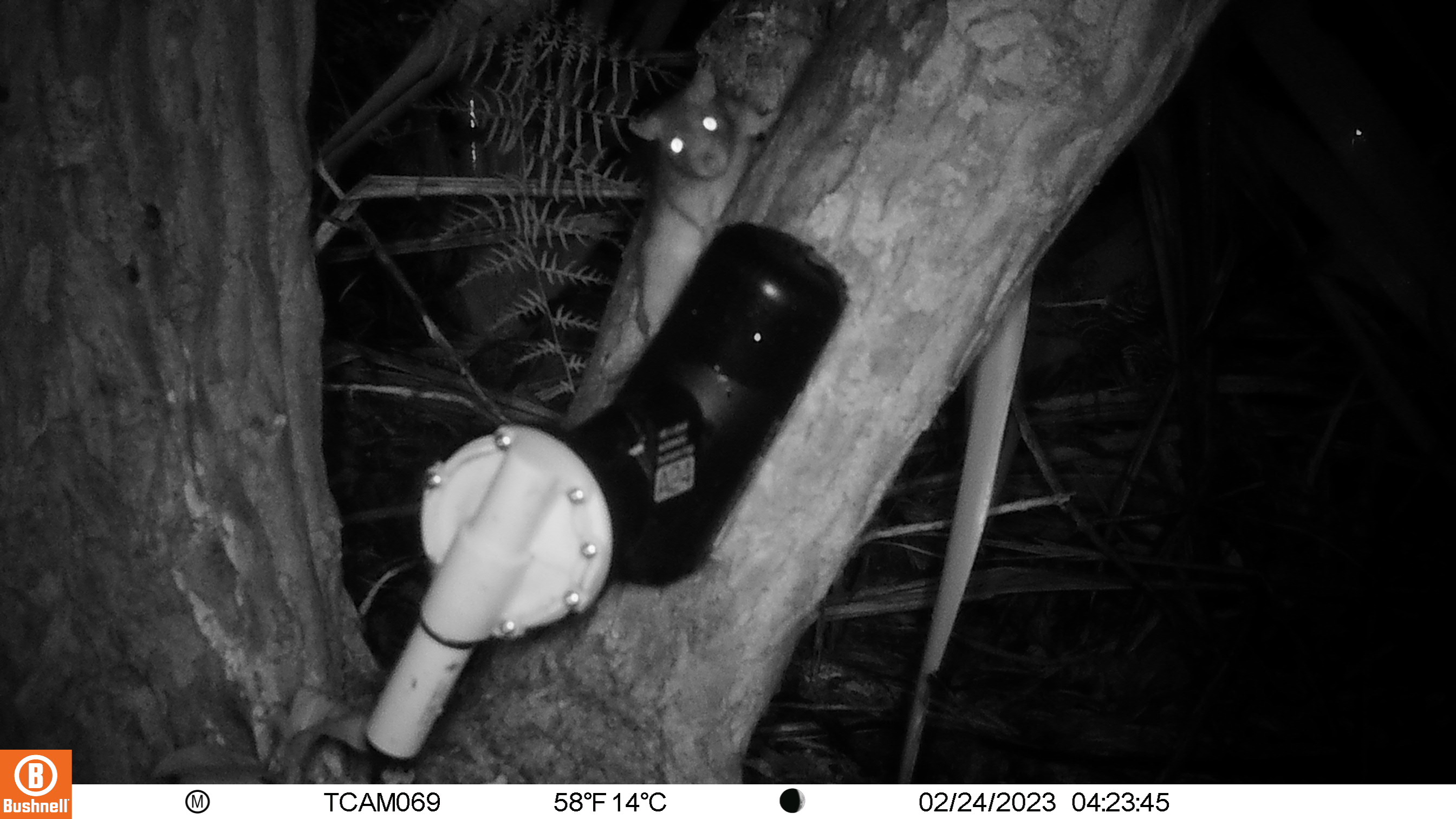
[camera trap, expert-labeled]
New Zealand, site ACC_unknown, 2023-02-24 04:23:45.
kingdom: Animalia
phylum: Chordata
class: Mammalia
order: Rodentia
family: Muridae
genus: Rattus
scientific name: Rattus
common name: rat